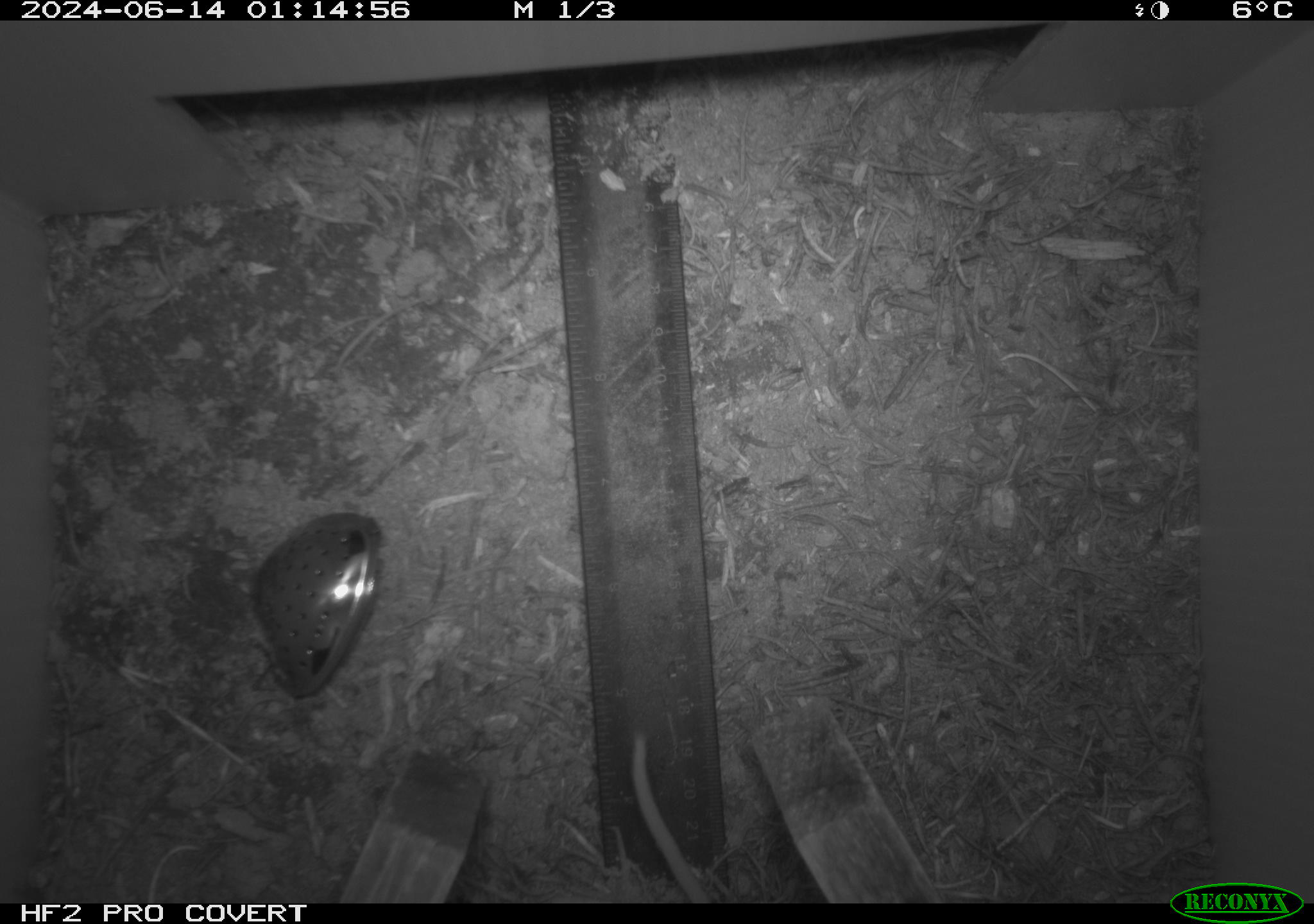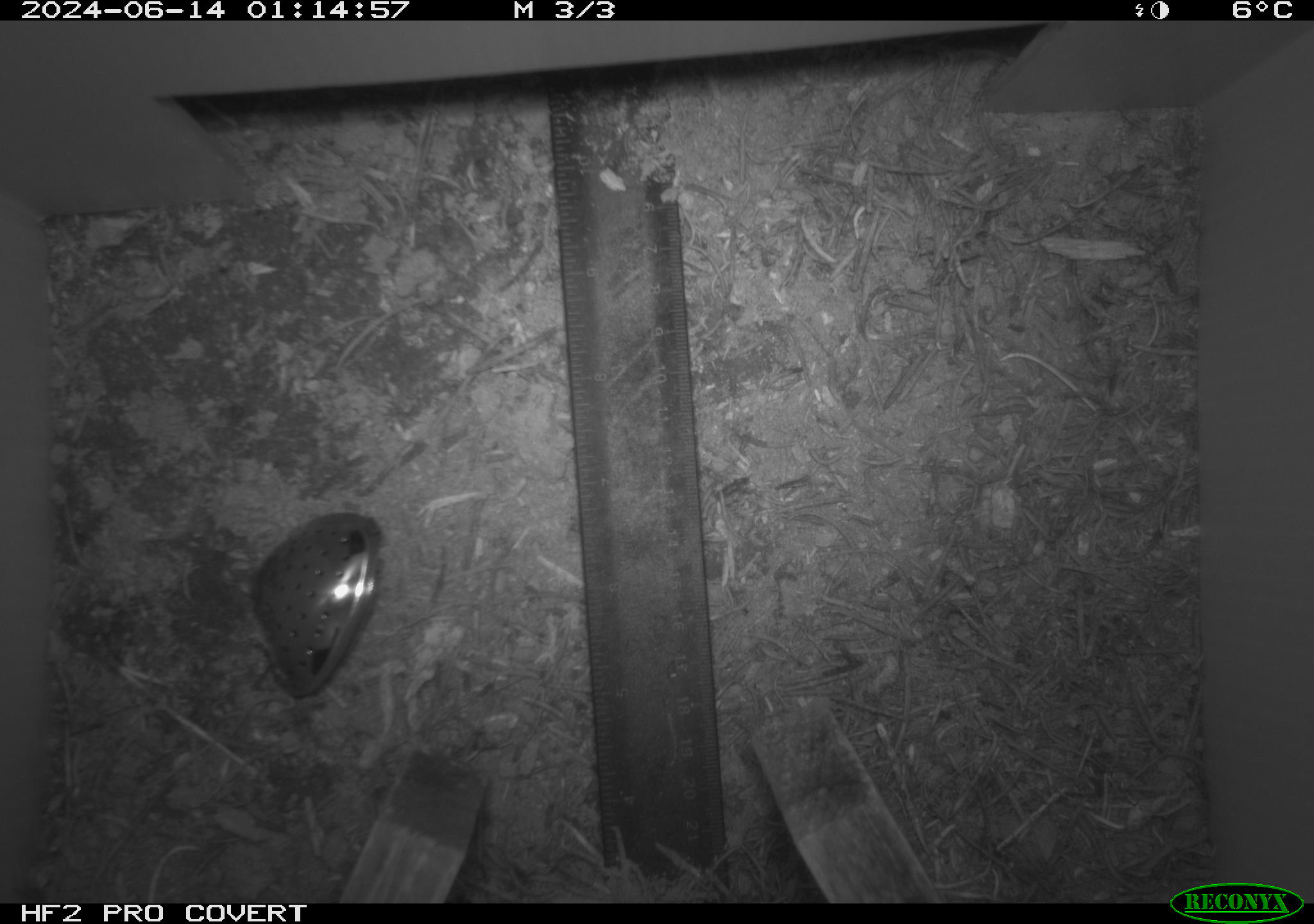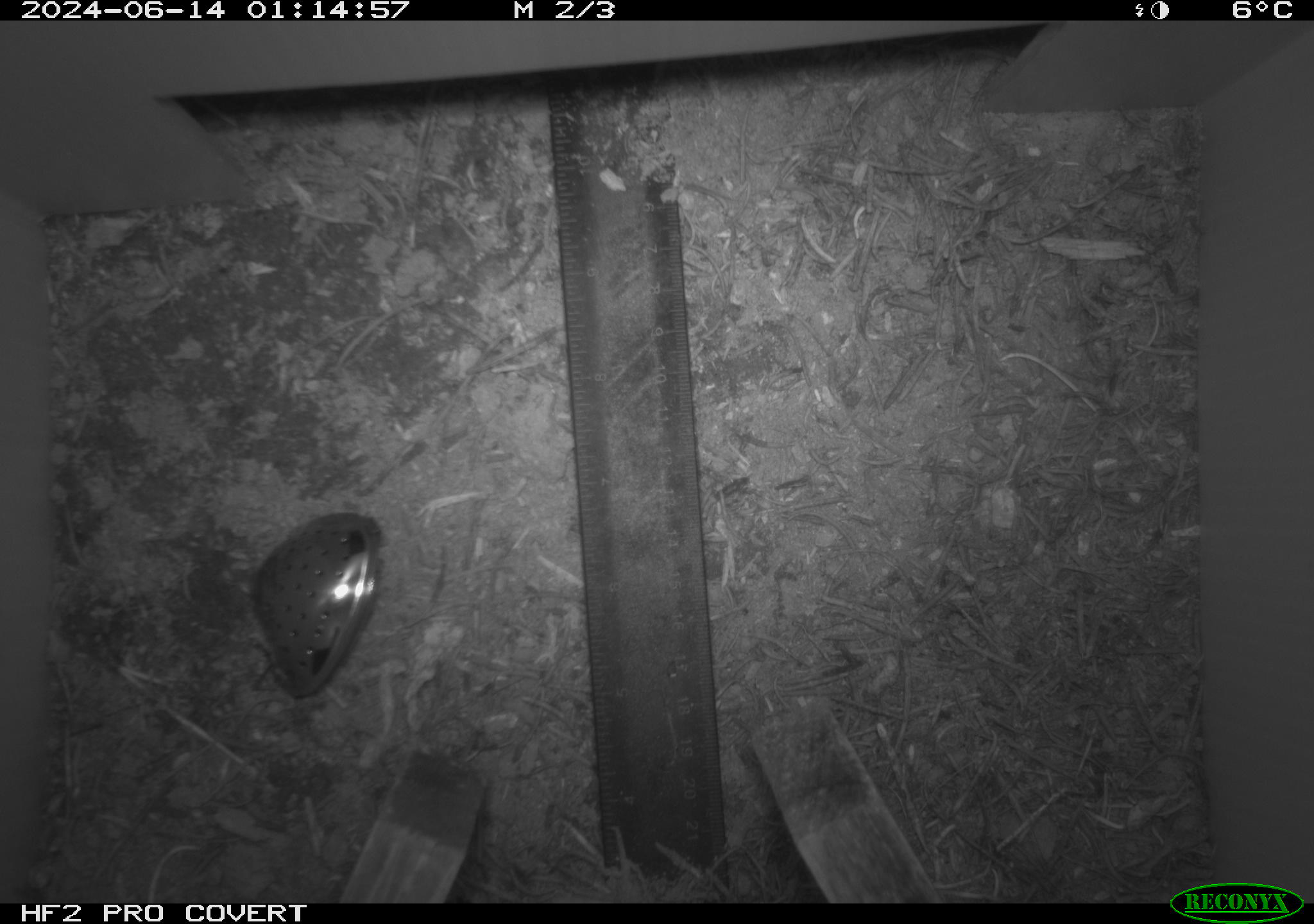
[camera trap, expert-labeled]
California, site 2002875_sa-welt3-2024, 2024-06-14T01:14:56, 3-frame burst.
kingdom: Animalia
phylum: Chordata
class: Mammalia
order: Rodentia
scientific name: Rodentia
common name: mouse species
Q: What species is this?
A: Mouse species (Rodentia).